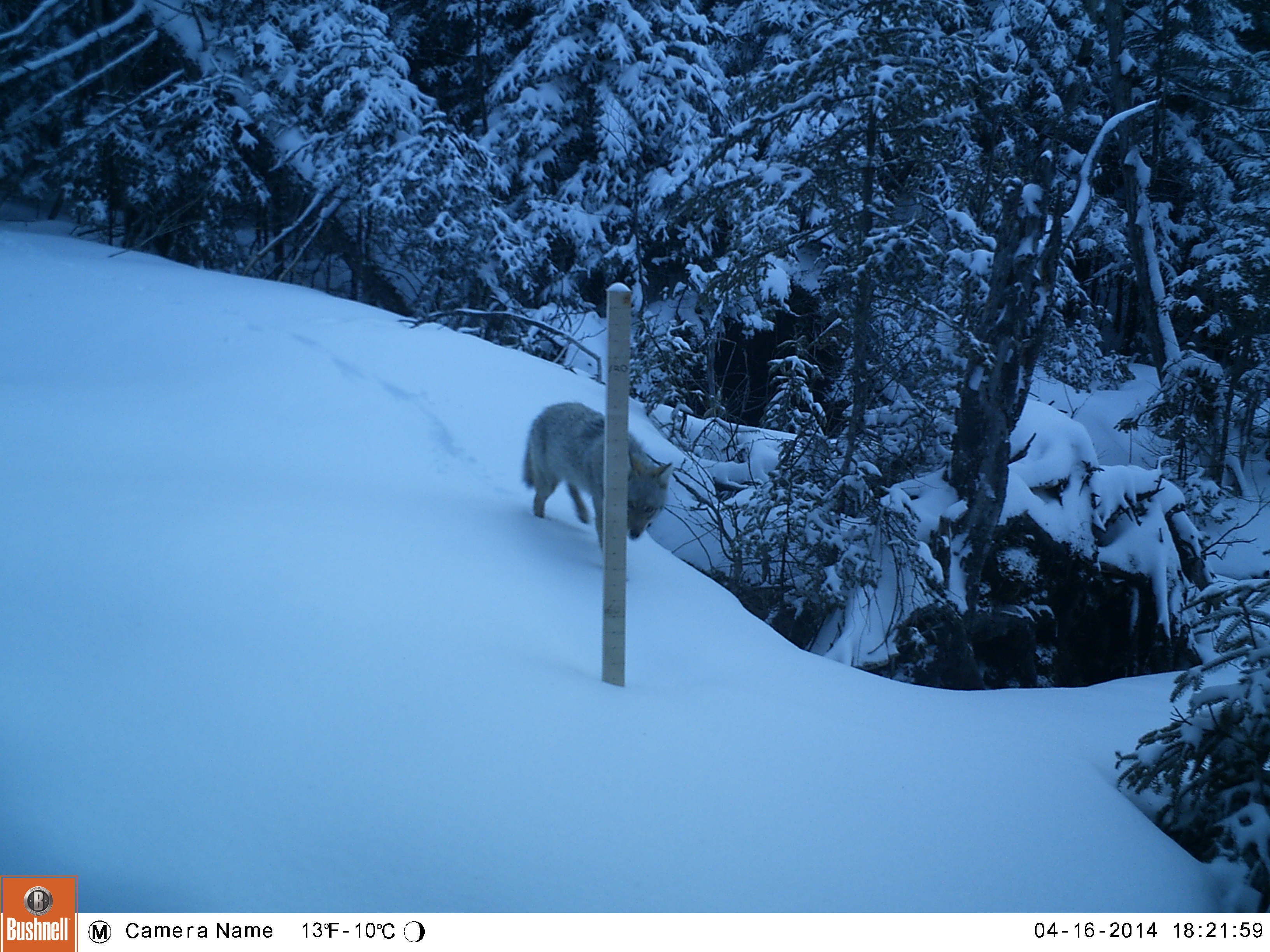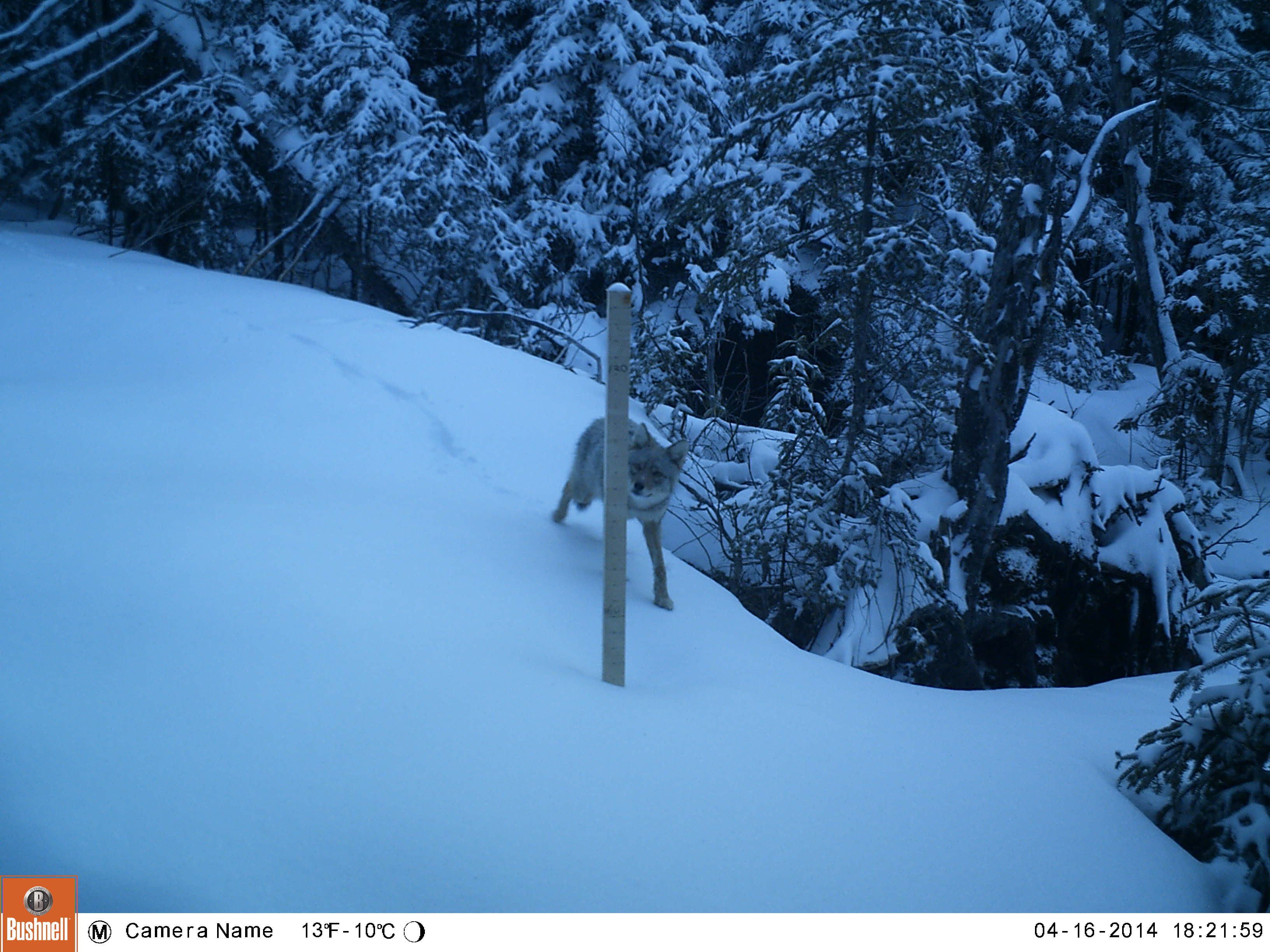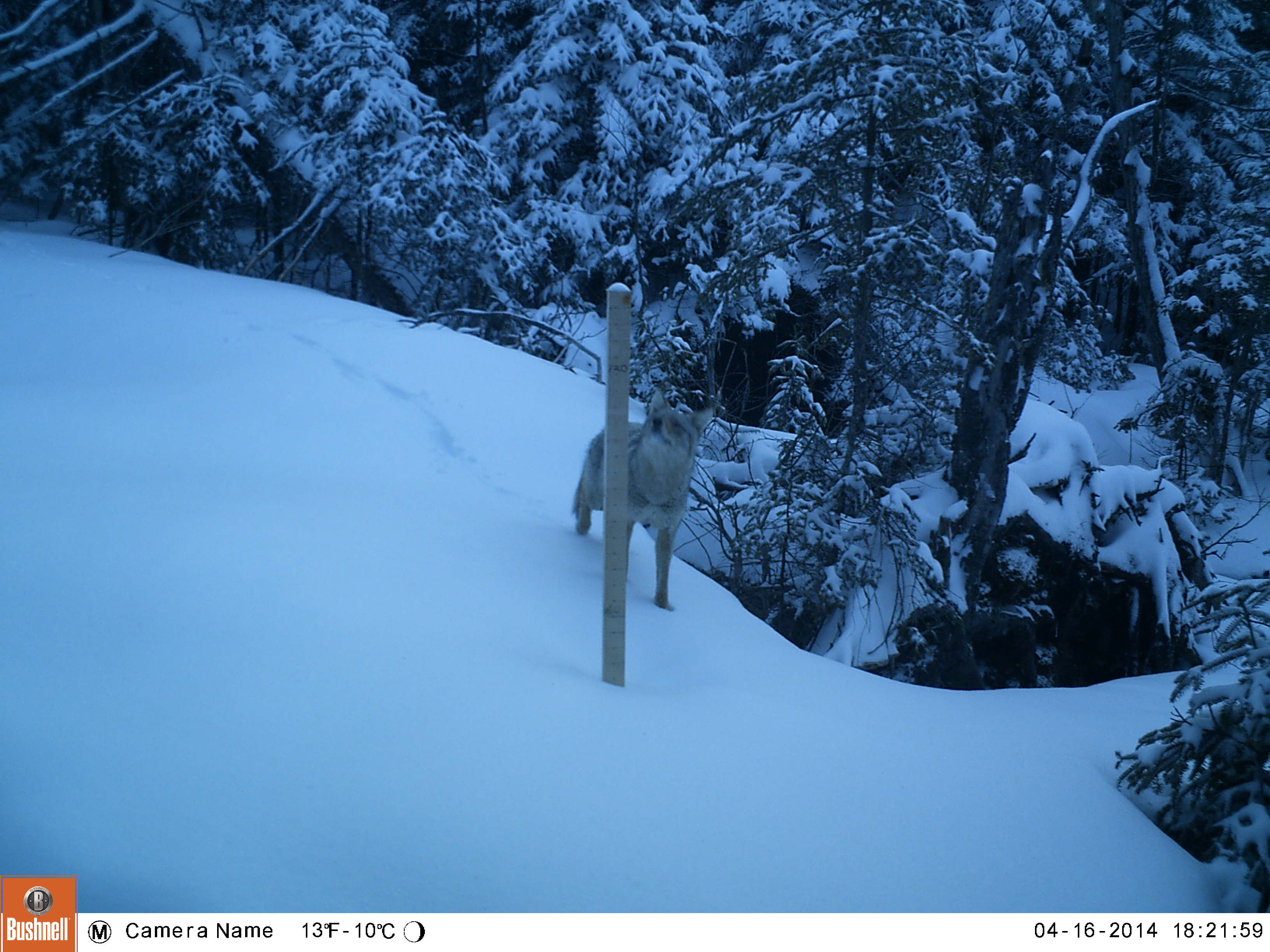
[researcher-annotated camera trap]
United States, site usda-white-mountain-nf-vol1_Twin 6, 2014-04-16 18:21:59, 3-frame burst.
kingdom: Animalia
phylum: Chordata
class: Mammalia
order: Carnivora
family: Canidae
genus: Canis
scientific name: Canis latrans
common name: coyote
Coyote (Canis latrans).